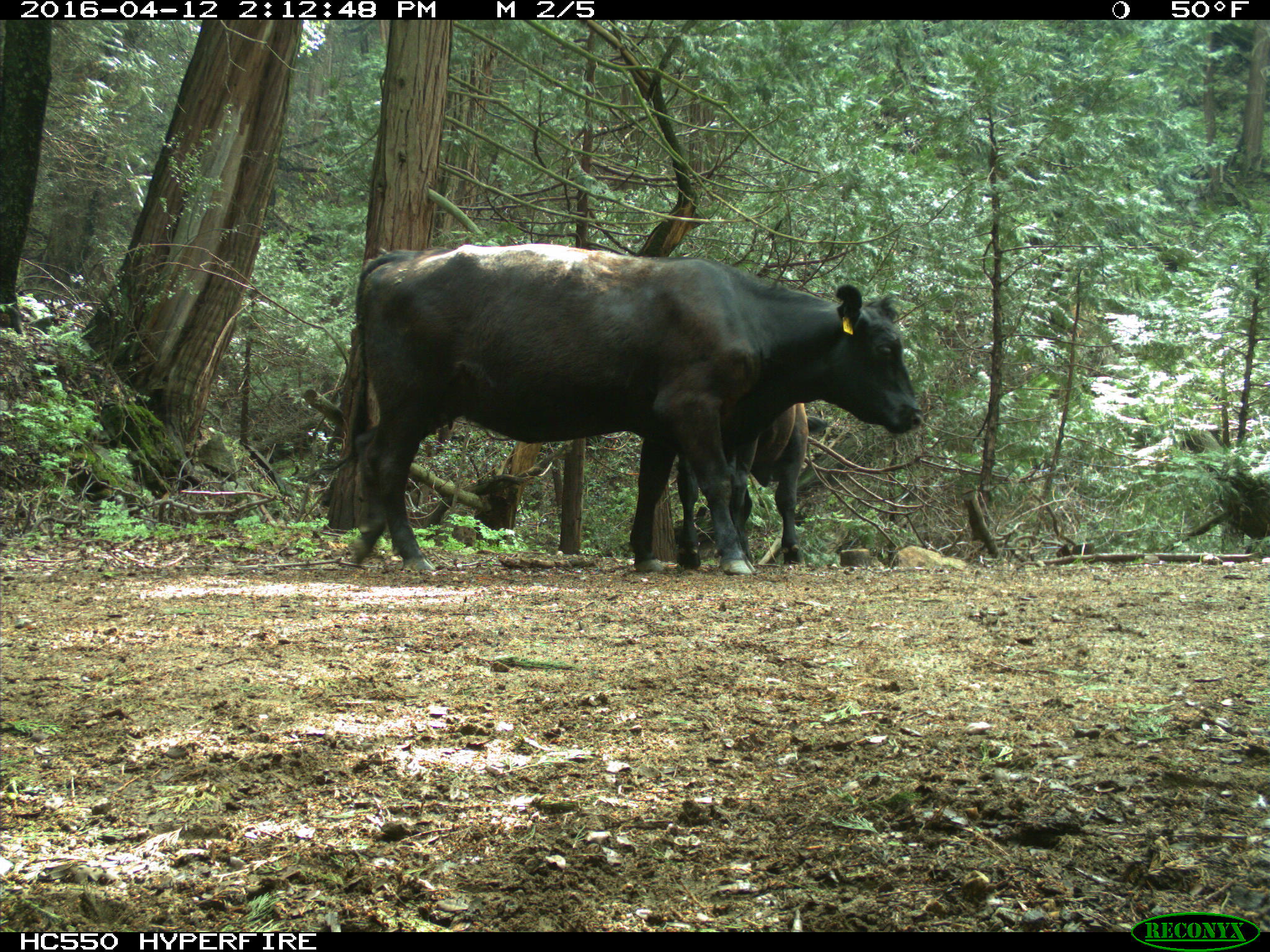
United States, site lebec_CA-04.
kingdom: Animalia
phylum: Chordata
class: Mammalia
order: Artiodactyla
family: Bovidae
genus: Bos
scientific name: Bos taurus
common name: domestic cow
Bos taurus (domestic cow).